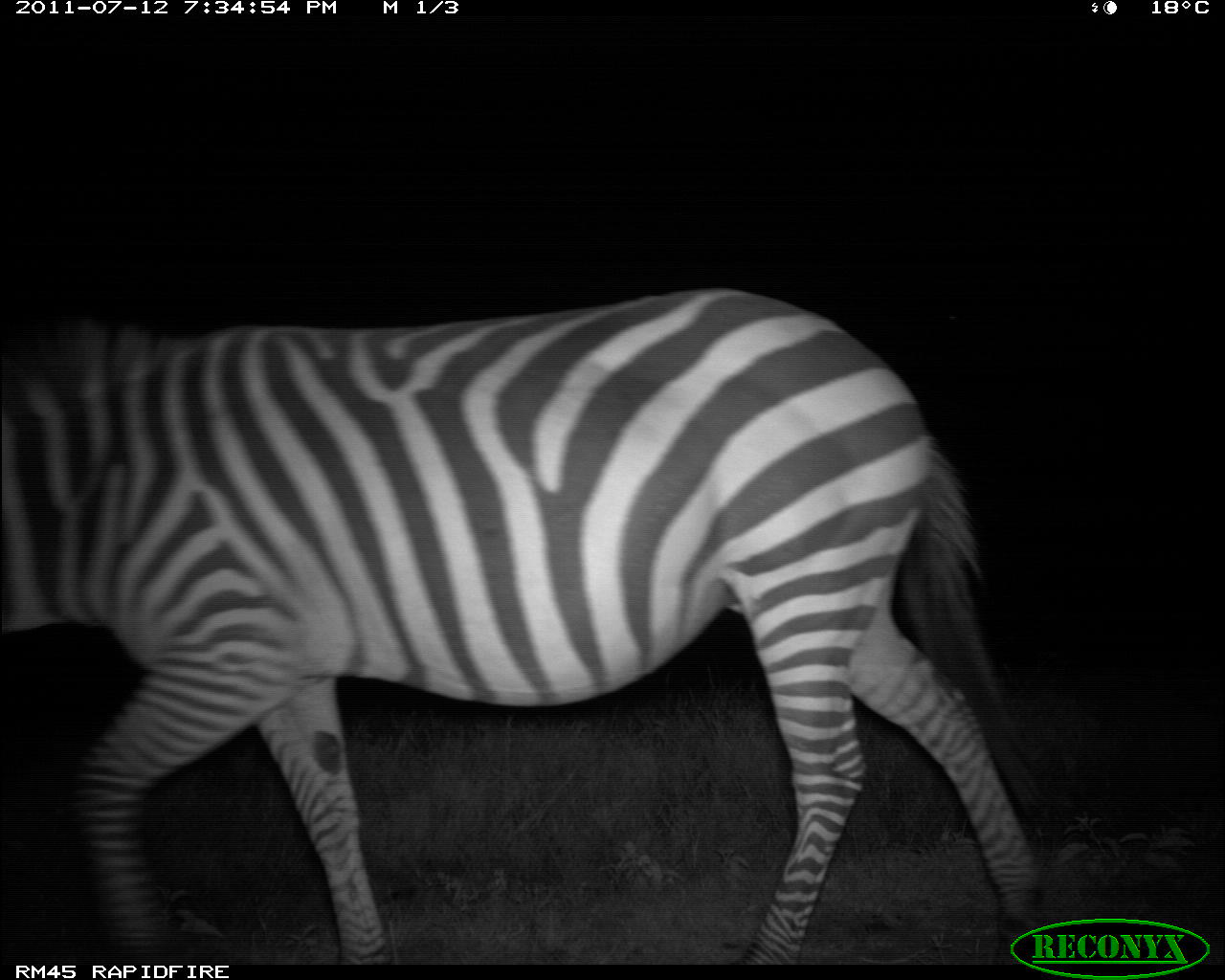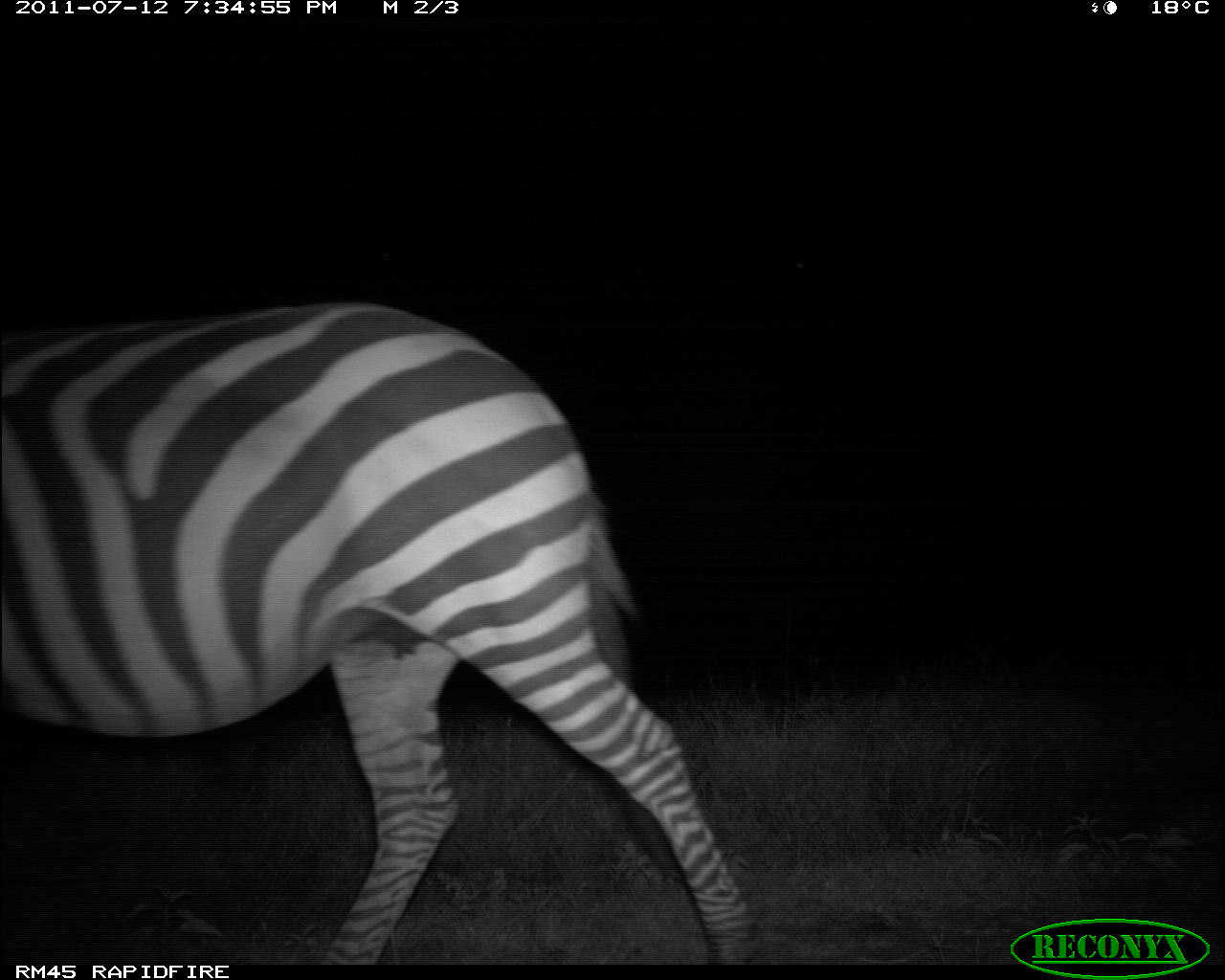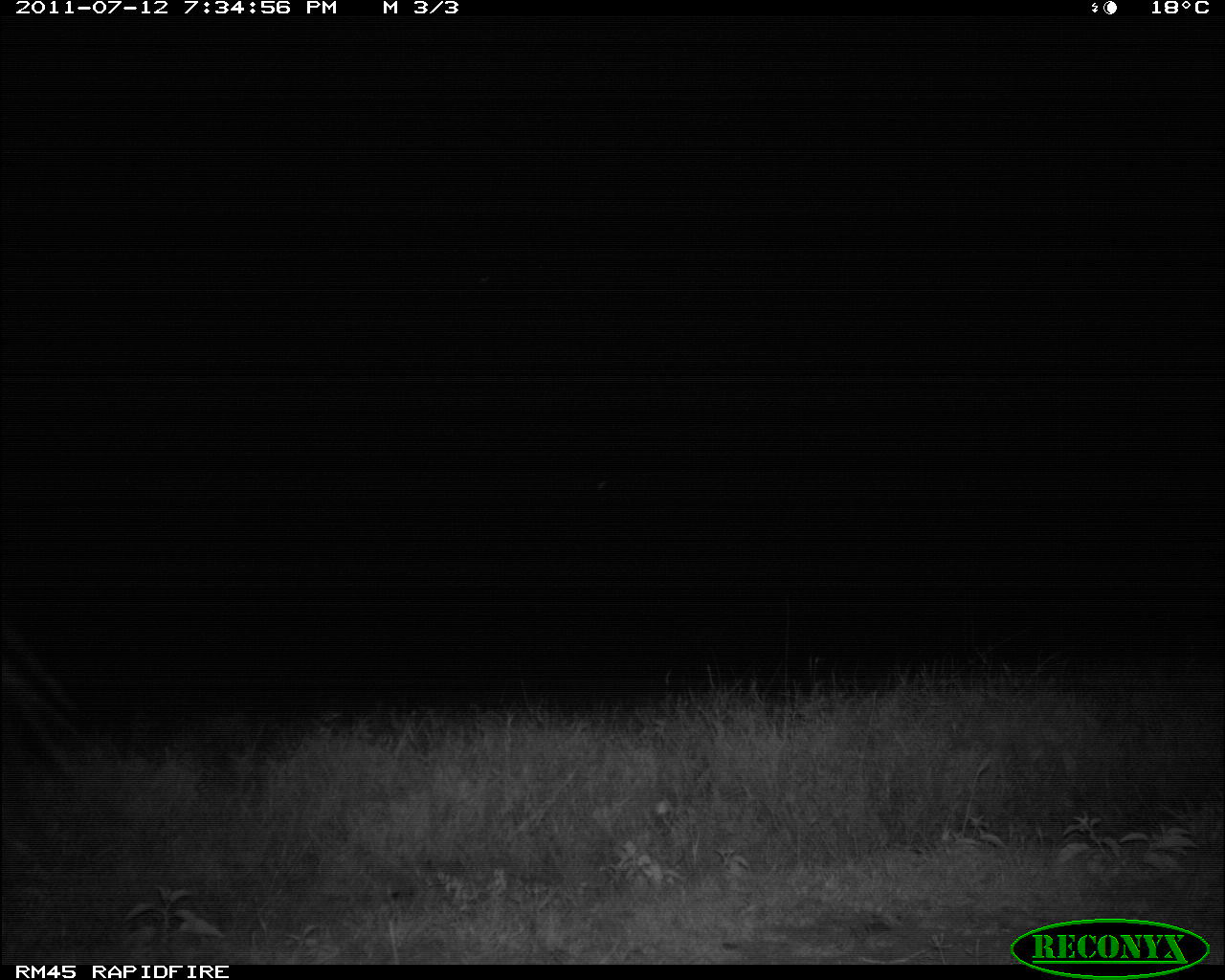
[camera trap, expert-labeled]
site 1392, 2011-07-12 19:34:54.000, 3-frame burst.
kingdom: Animalia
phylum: Chordata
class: Mammalia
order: Perissodactyla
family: Equidae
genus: Equus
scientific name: Equus quagga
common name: plains zebra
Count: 1.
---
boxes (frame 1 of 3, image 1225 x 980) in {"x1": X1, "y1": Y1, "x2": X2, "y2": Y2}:
equus quagga: {"x1": 0, "y1": 286, "x2": 1042, "y2": 965}